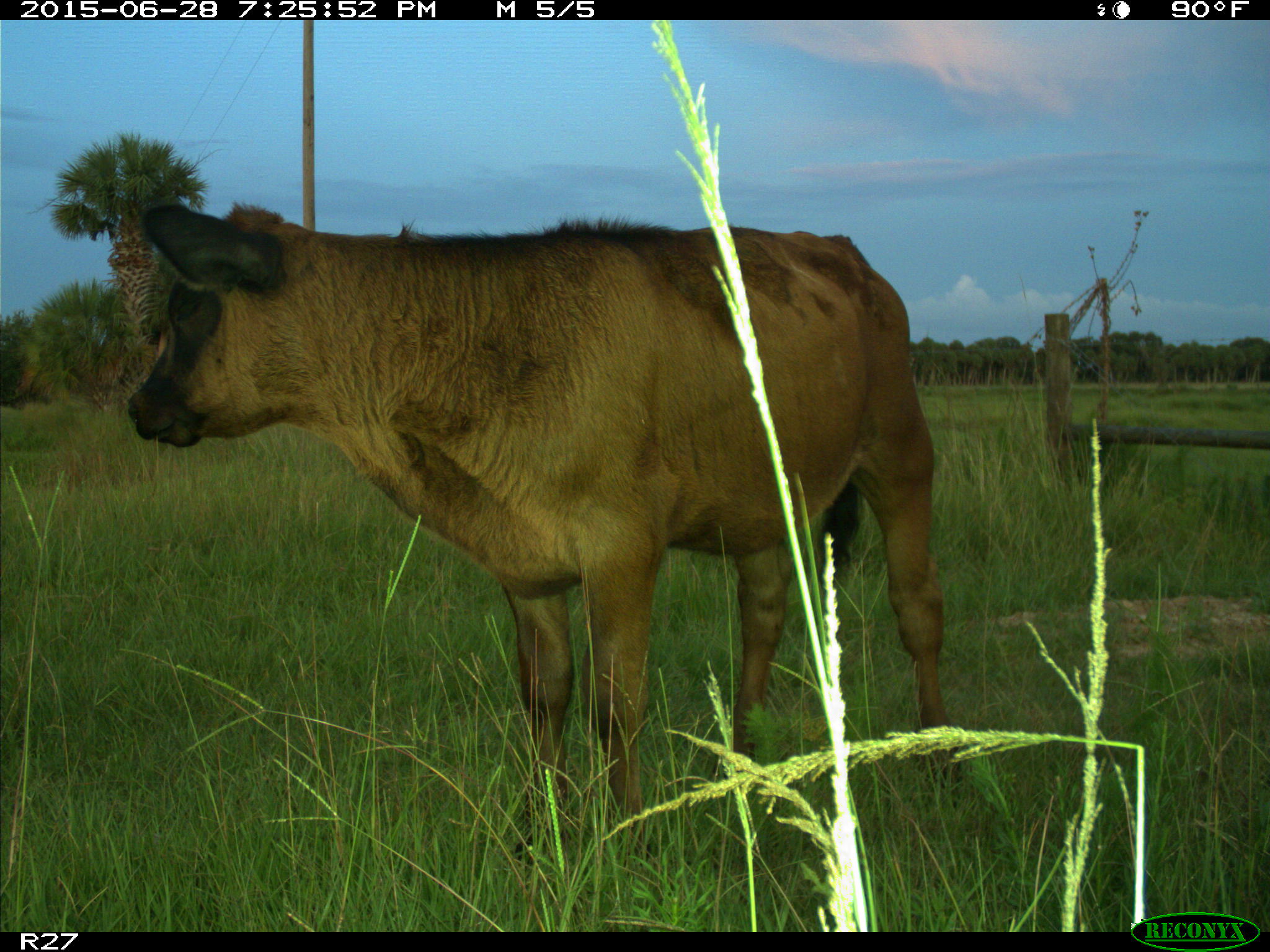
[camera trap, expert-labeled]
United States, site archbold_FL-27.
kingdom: Animalia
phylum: Chordata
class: Mammalia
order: Artiodactyla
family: Bovidae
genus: Bos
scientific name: Bos taurus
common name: domestic cow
Bos taurus (domestic cow).